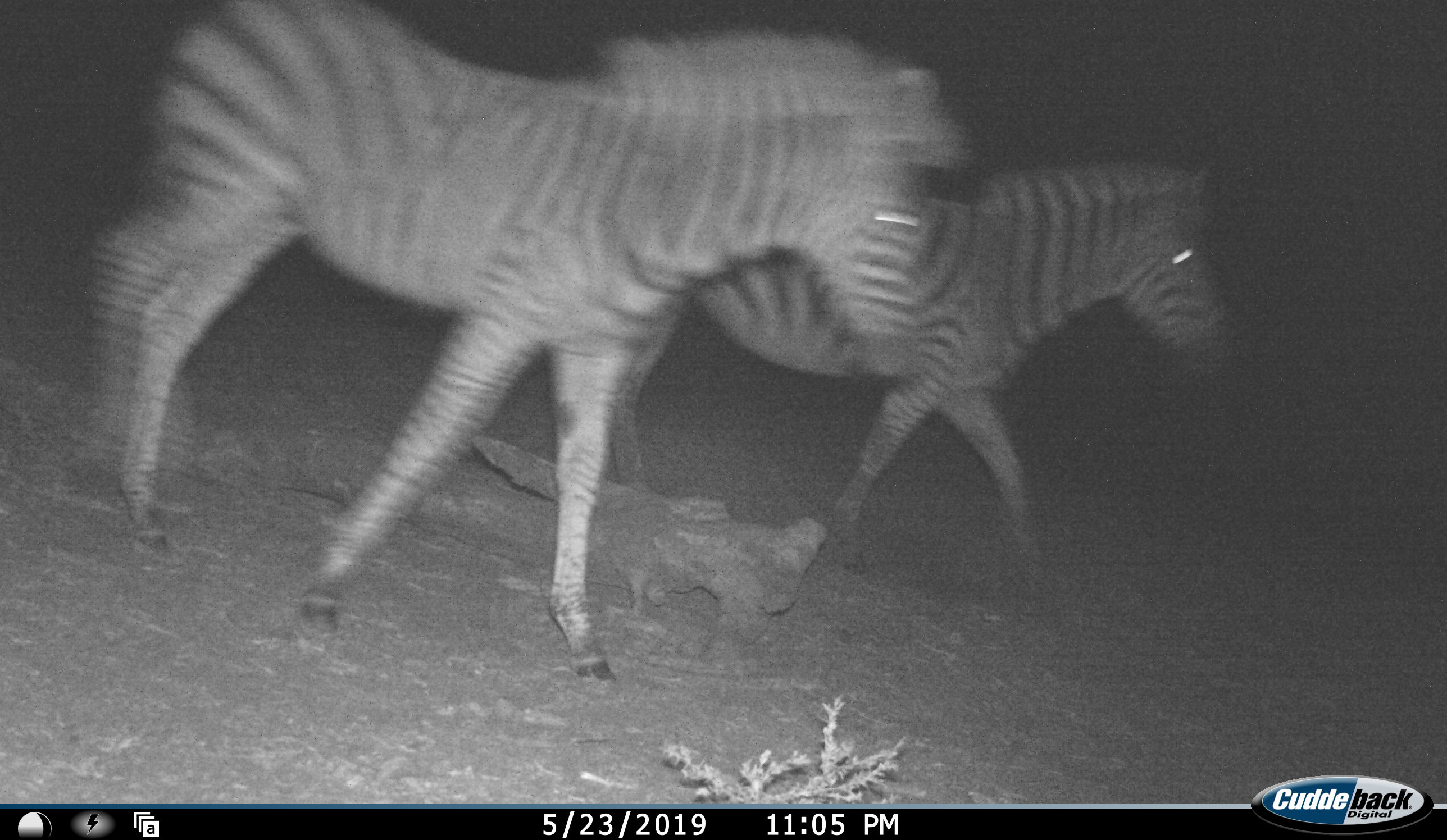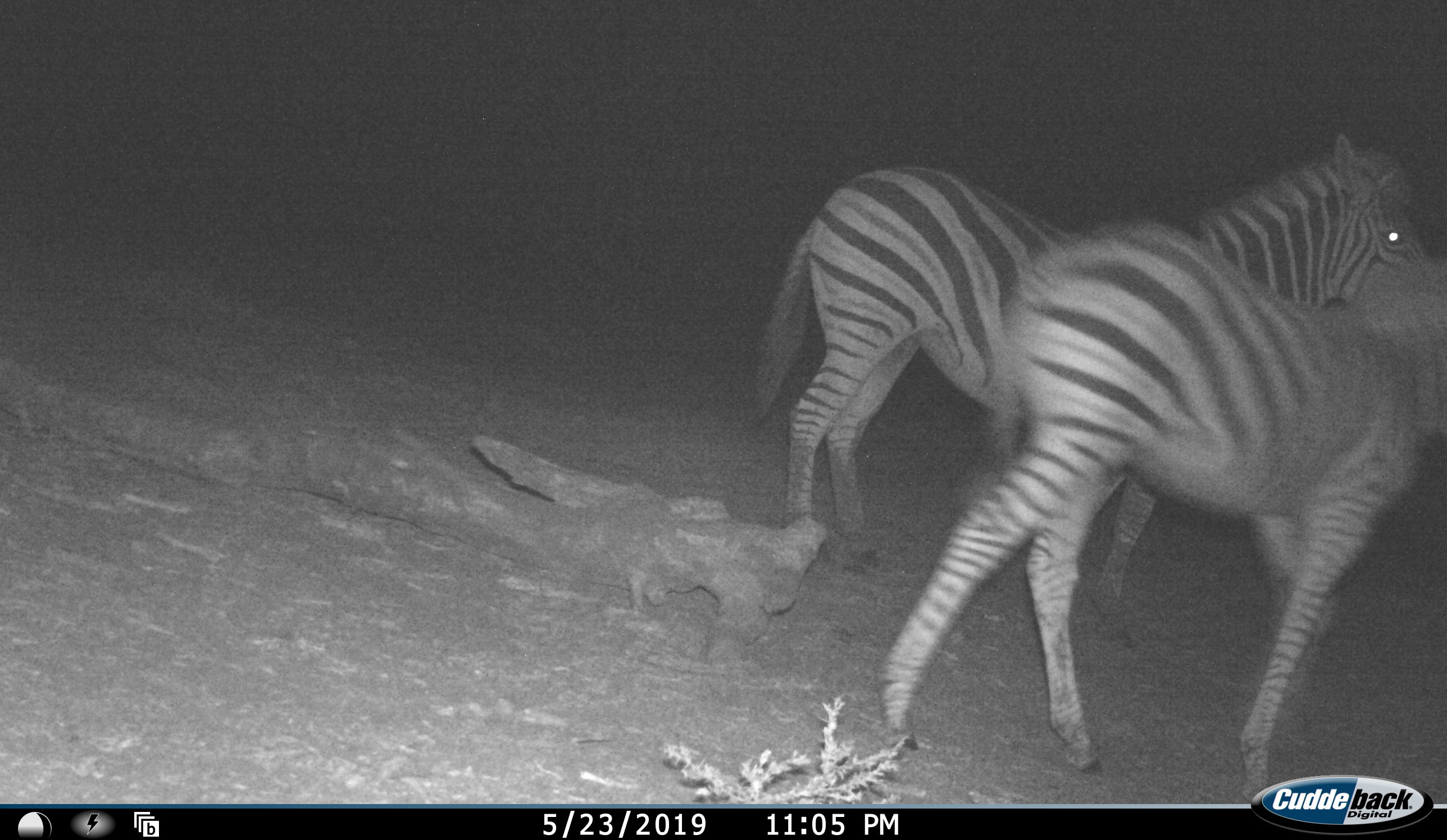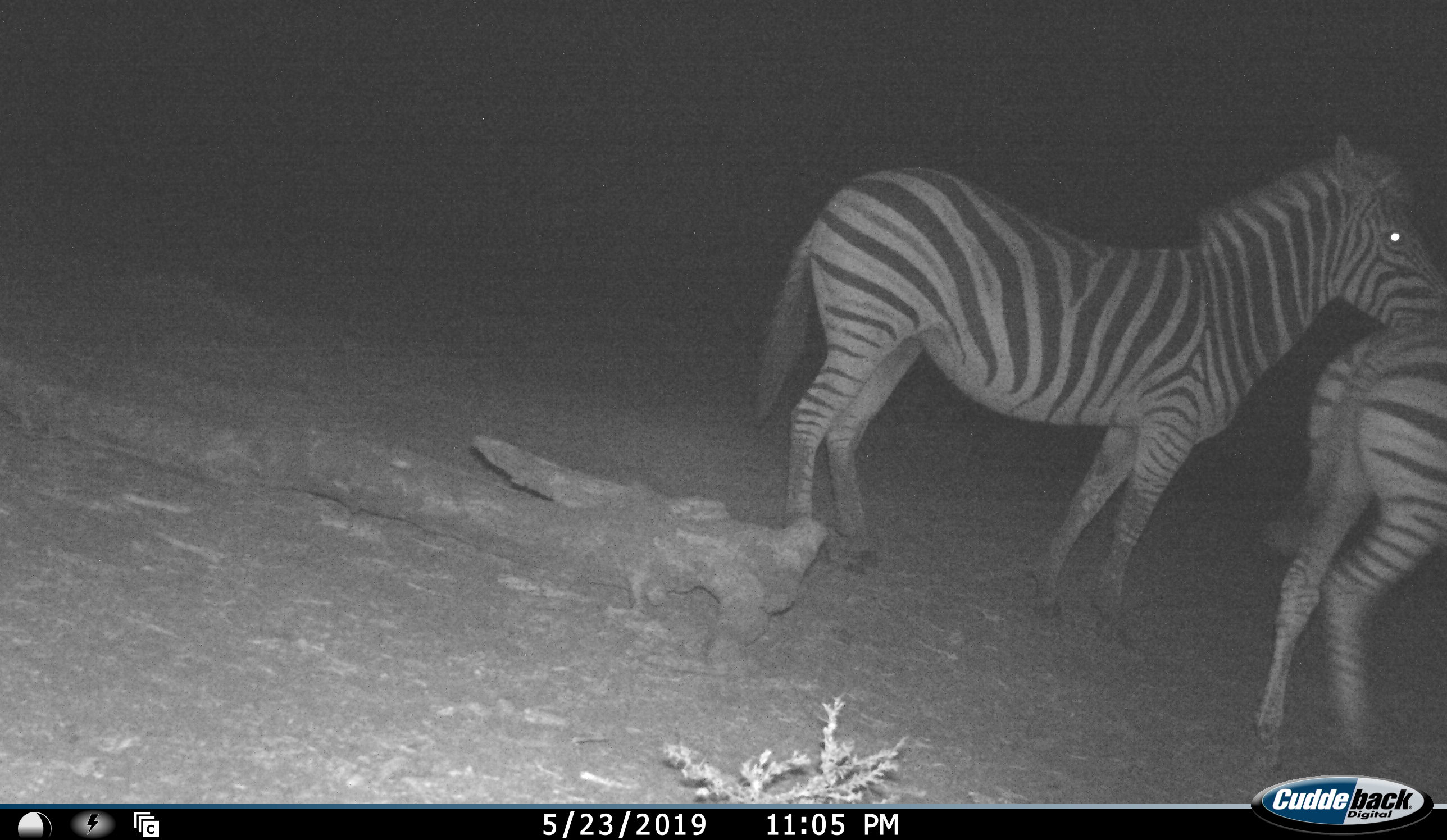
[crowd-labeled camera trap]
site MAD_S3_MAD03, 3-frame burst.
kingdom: Animalia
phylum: Chordata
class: Mammalia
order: Perissodactyla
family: Equidae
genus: Equus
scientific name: Equus quagga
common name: plains zebra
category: zebraplains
Zebraplains (plains zebra) (Equus quagga), count 2. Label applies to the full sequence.